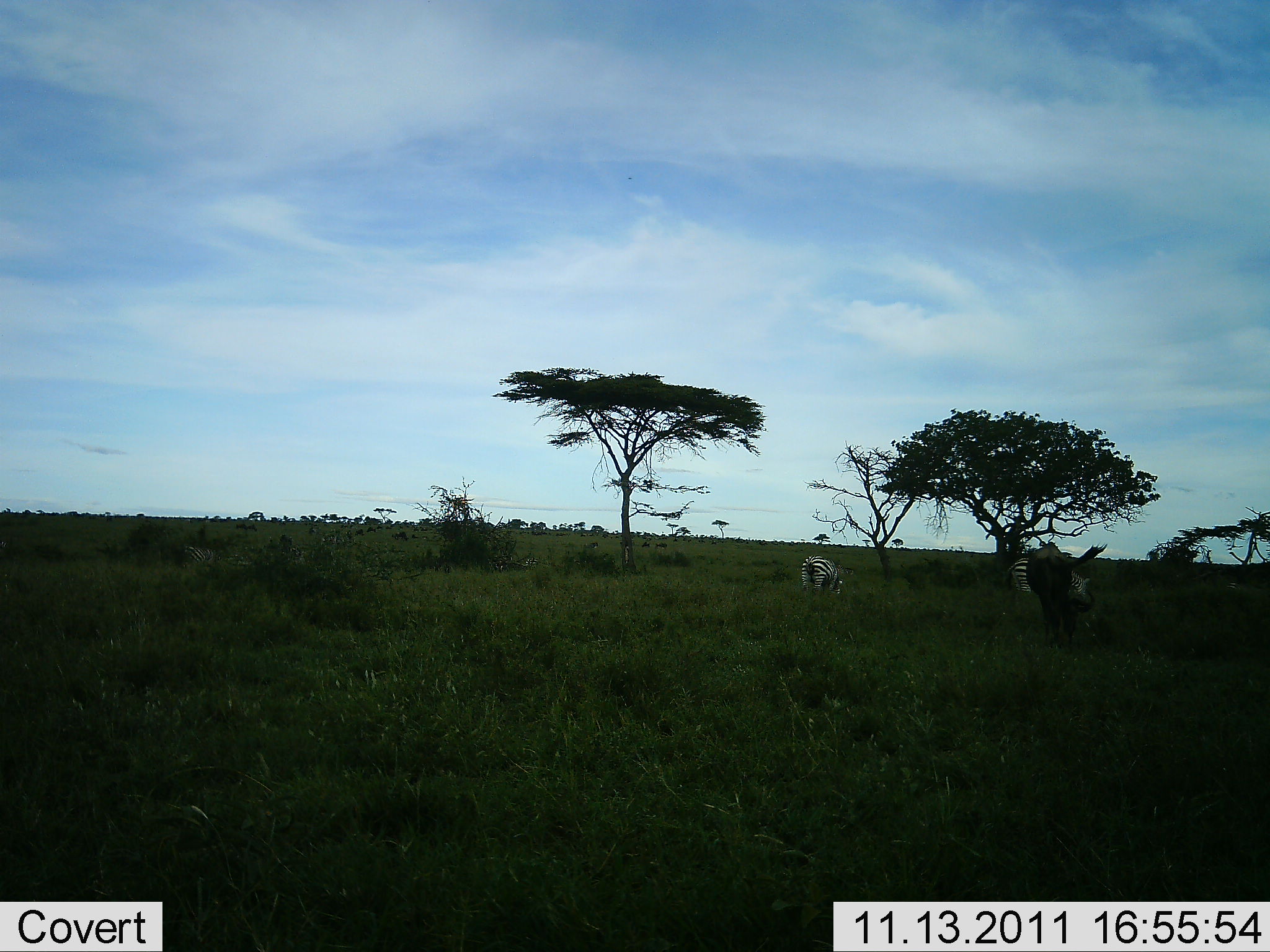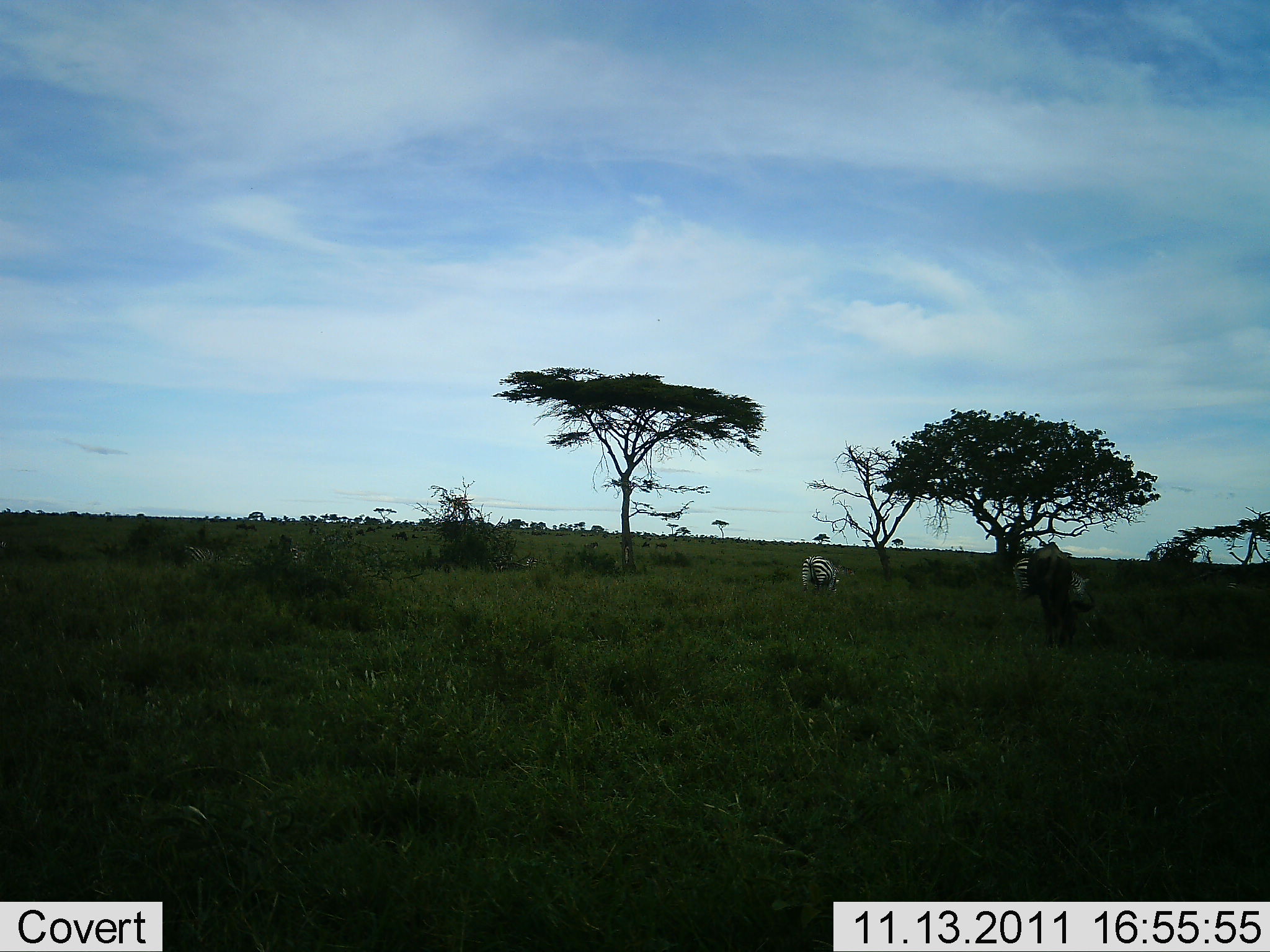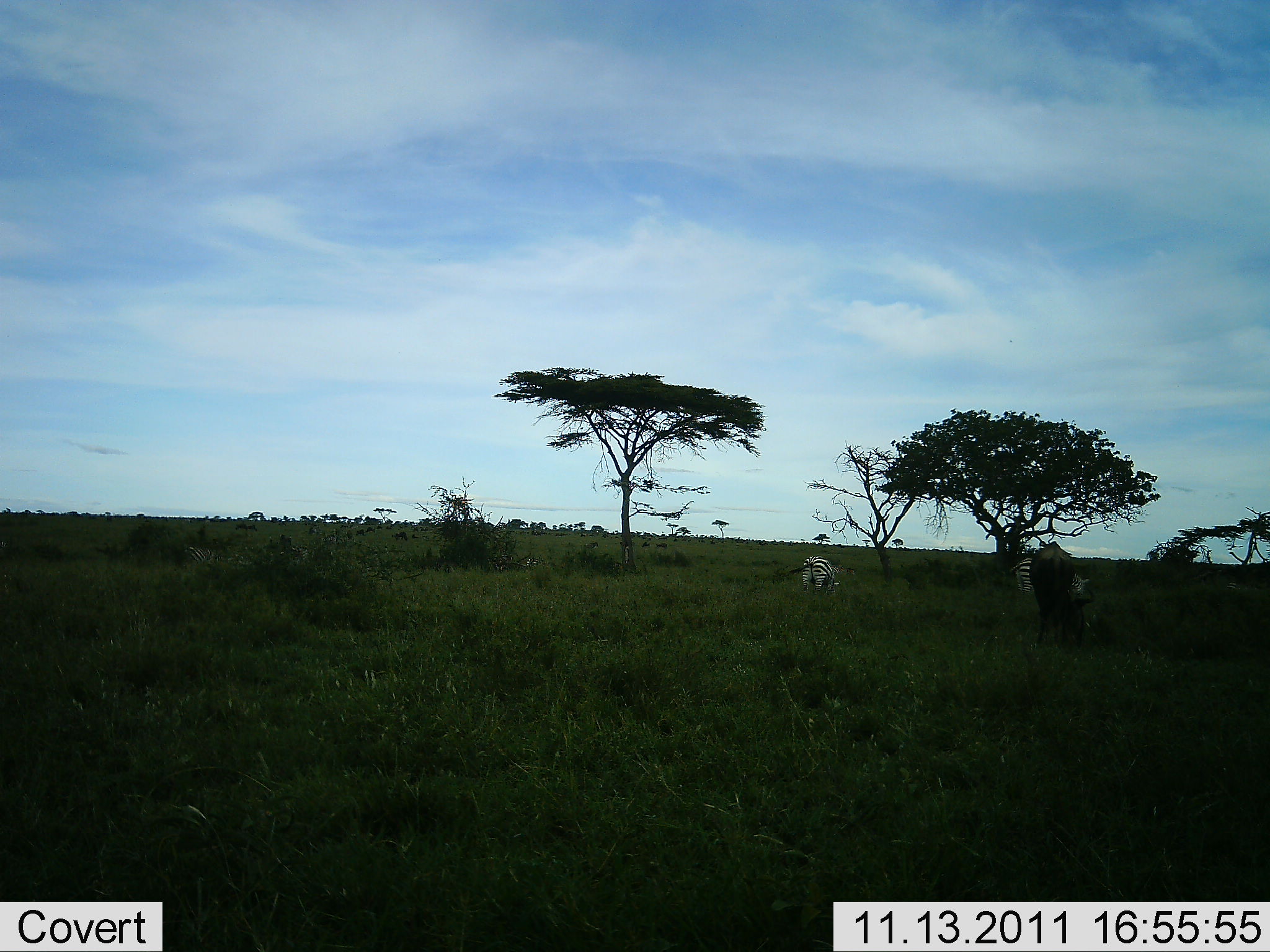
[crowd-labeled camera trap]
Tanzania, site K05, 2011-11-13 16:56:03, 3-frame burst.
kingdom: Animalia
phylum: Chordata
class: Mammalia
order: Artiodactyla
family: Bovidae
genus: Connochaetes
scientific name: Connochaetes taurinus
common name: blue wildebeest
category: wildebeest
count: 1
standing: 45%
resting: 0%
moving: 0%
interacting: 0%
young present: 0%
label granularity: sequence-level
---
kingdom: Animalia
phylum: Chordata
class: Mammalia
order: Perissodactyla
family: Equidae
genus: Equus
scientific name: Equus quagga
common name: plains zebra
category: zebra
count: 2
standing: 47%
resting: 7%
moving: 0%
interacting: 0%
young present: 0%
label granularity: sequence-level